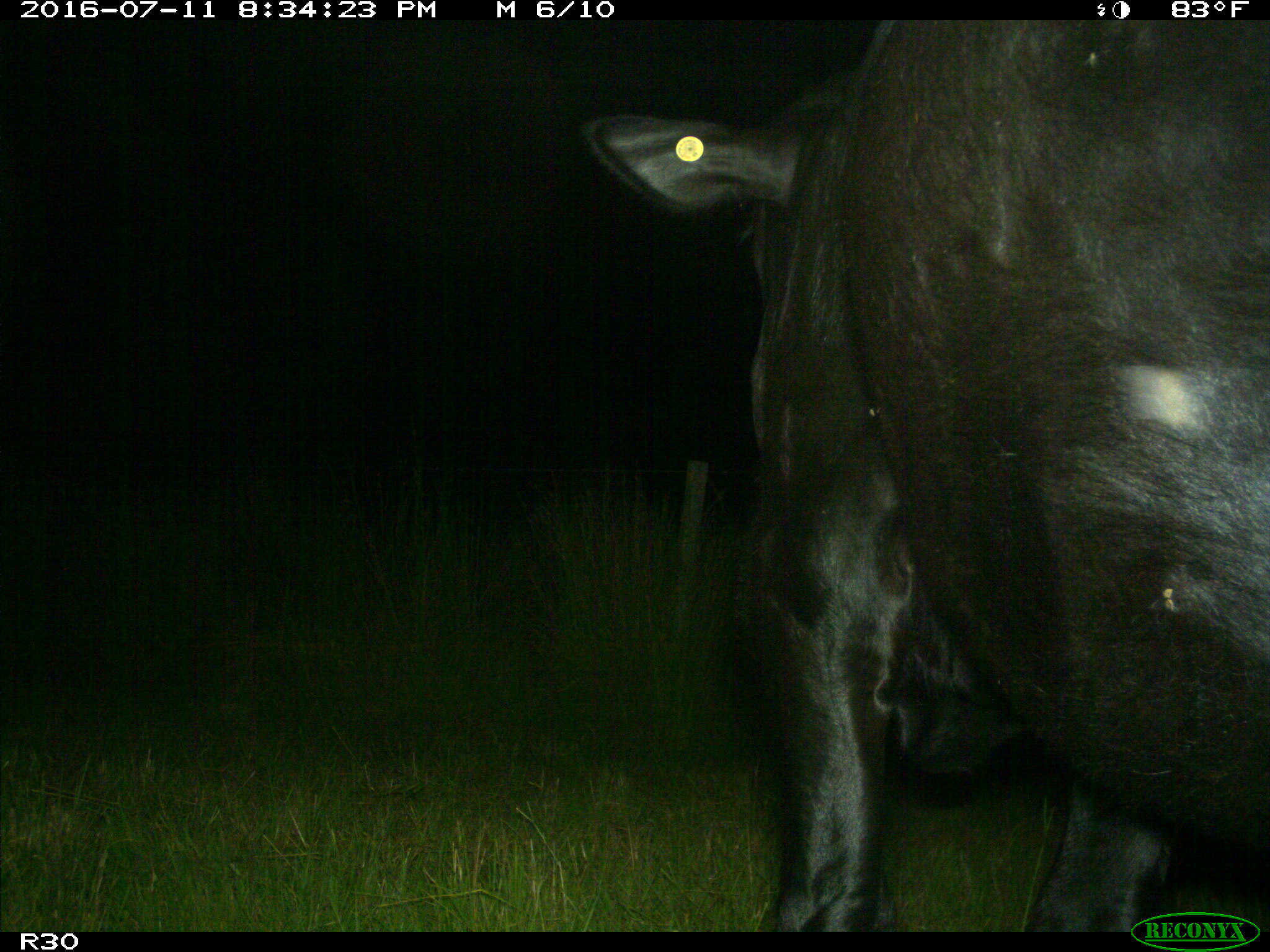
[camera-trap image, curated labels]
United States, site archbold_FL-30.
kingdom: Animalia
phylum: Chordata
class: Mammalia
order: Artiodactyla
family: Bovidae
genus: Bos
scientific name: Bos taurus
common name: domestic cow